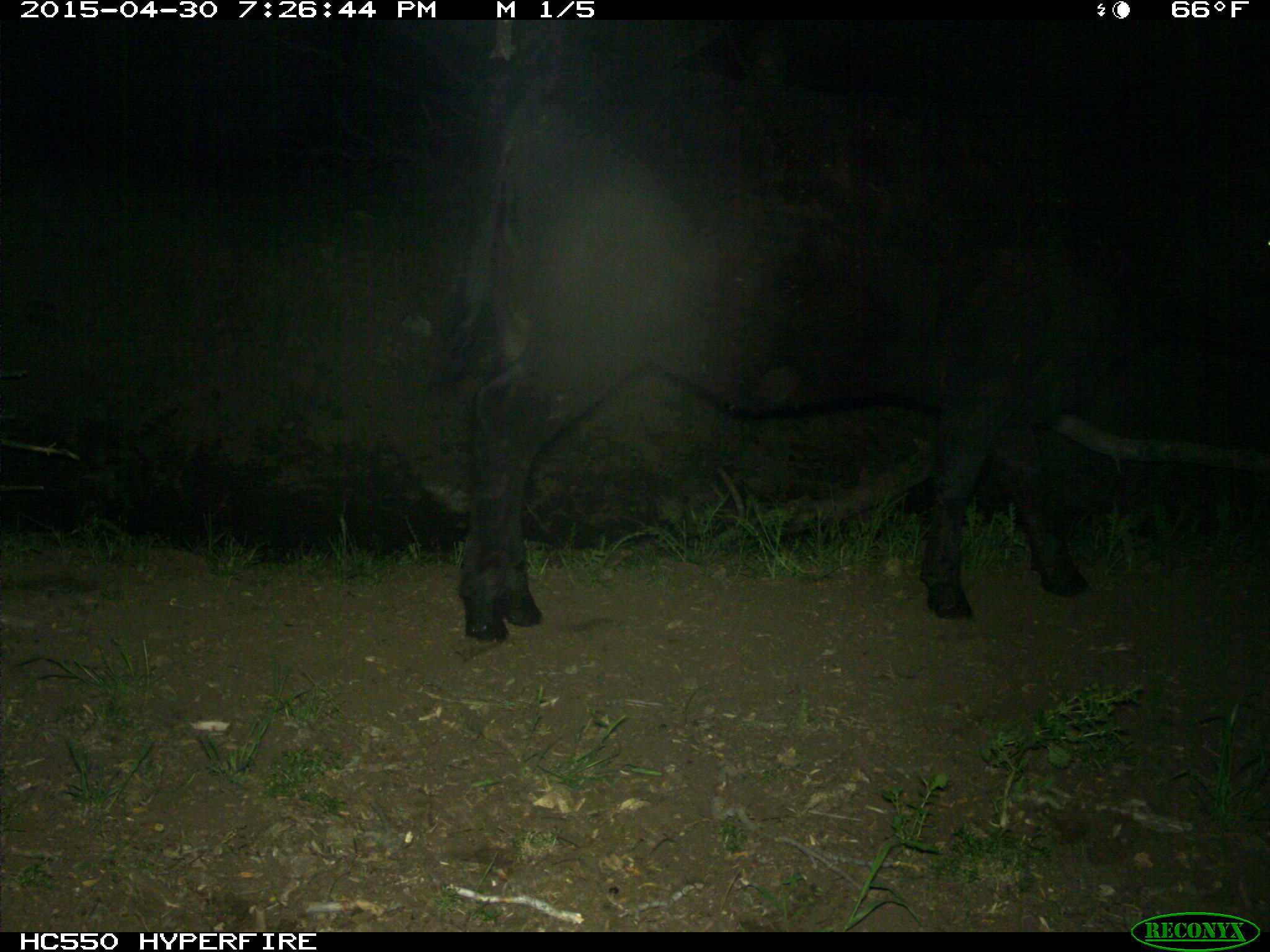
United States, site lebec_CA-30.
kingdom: Animalia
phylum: Chordata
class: Mammalia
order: Artiodactyla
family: Bovidae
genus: Bos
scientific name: Bos taurus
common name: domestic cow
Bos taurus (domestic cow).